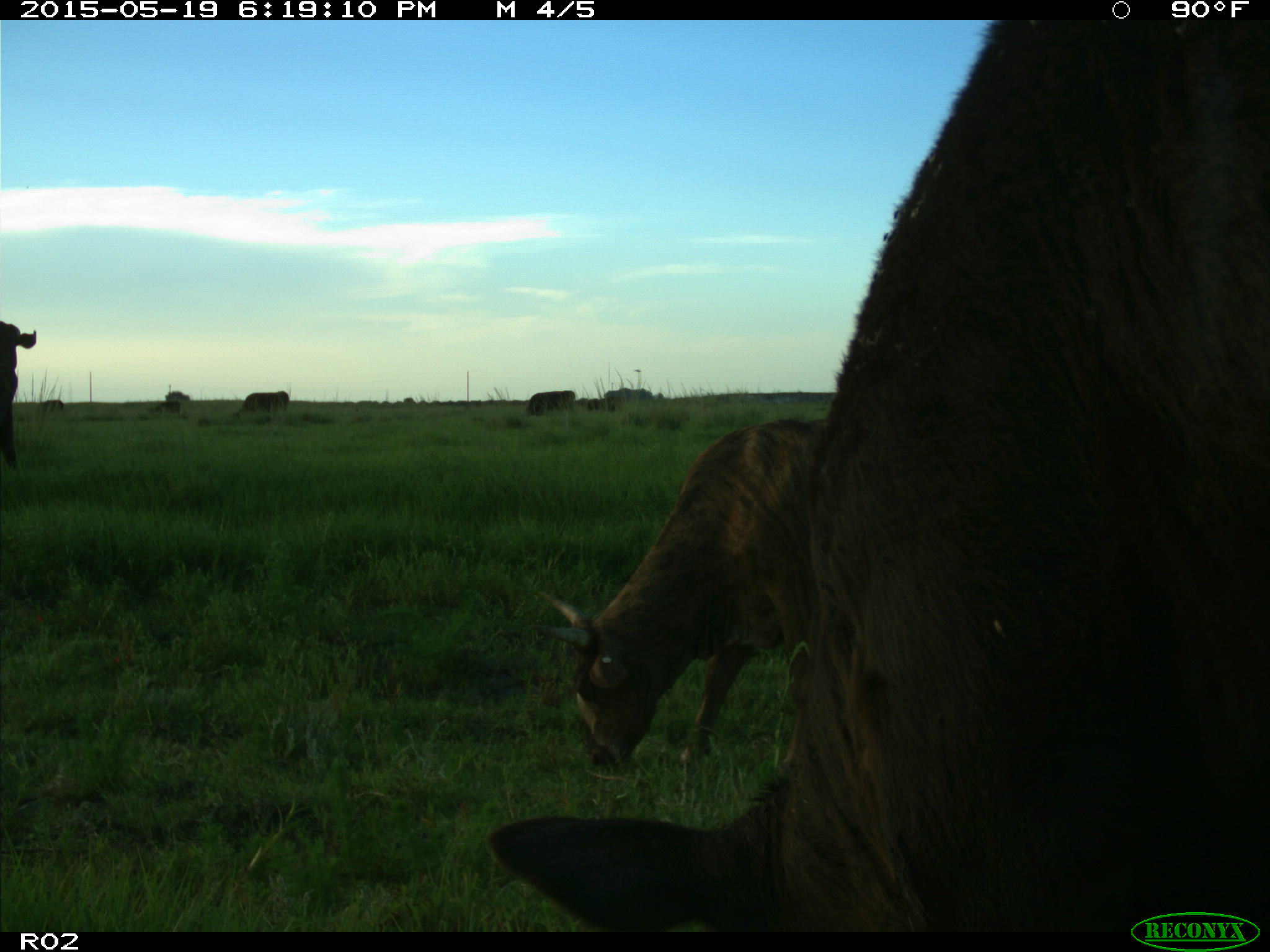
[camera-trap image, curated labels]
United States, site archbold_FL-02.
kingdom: Animalia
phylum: Chordata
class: Mammalia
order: Artiodactyla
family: Bovidae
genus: Bos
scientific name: Bos taurus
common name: domestic cow